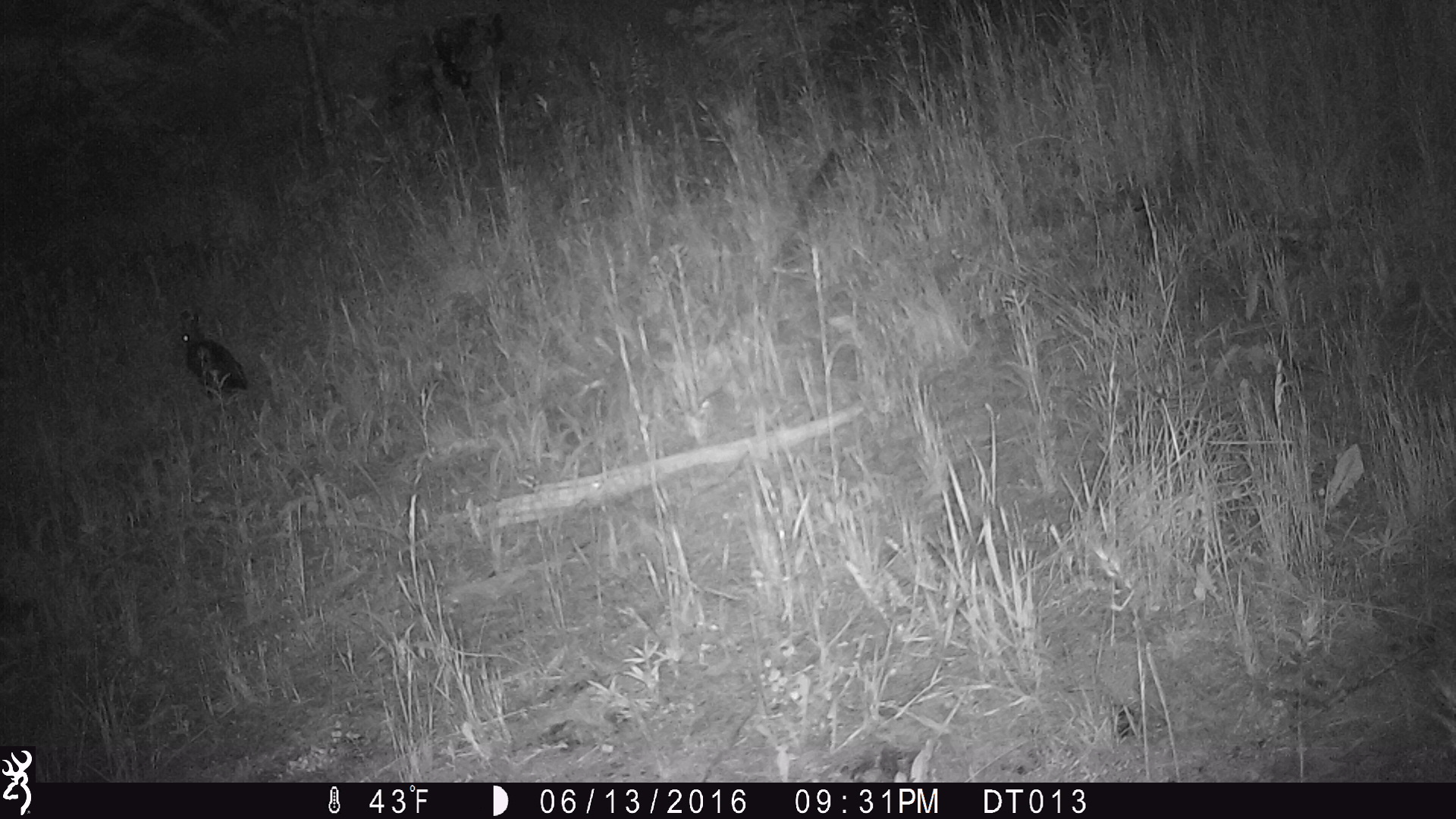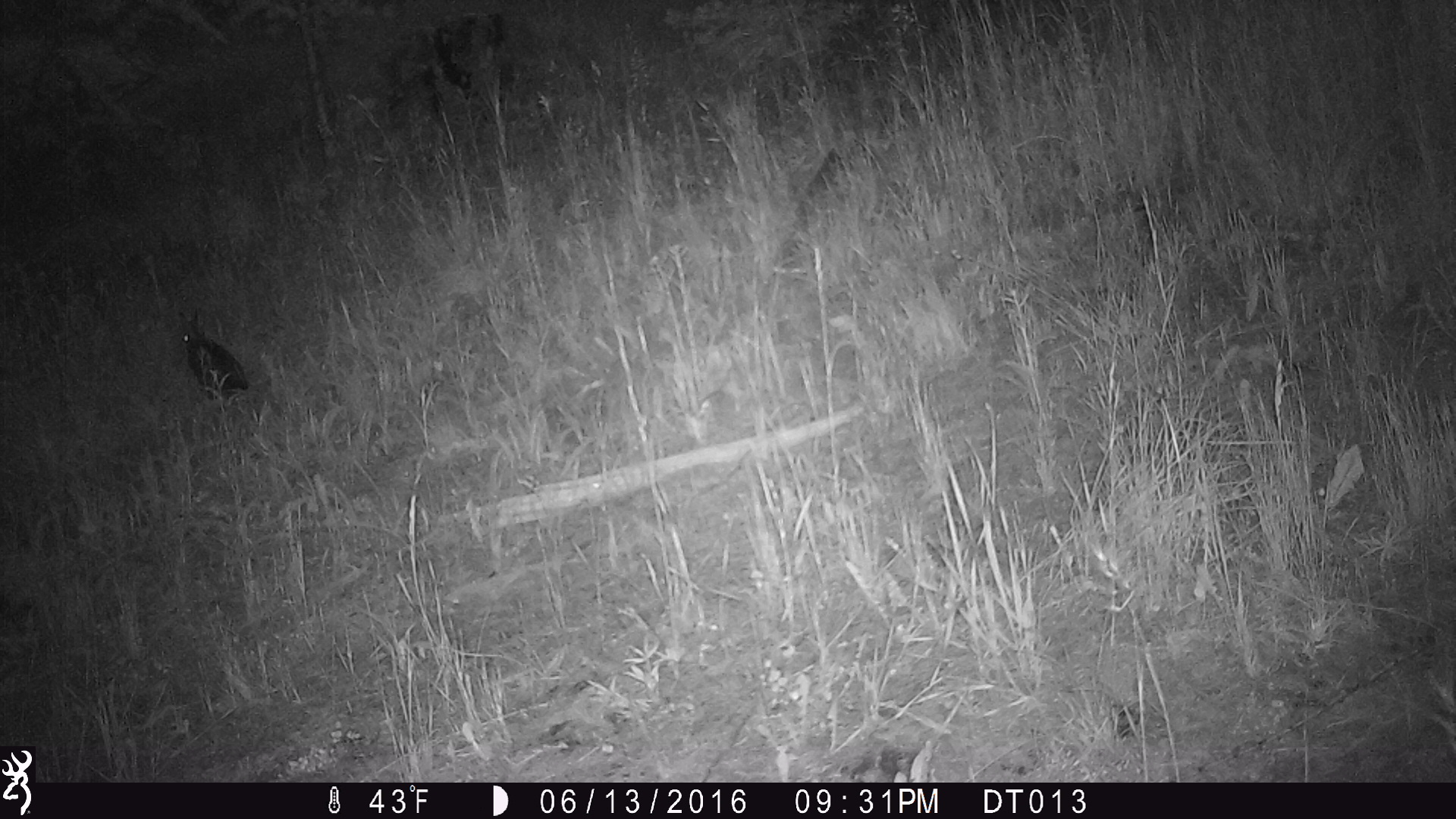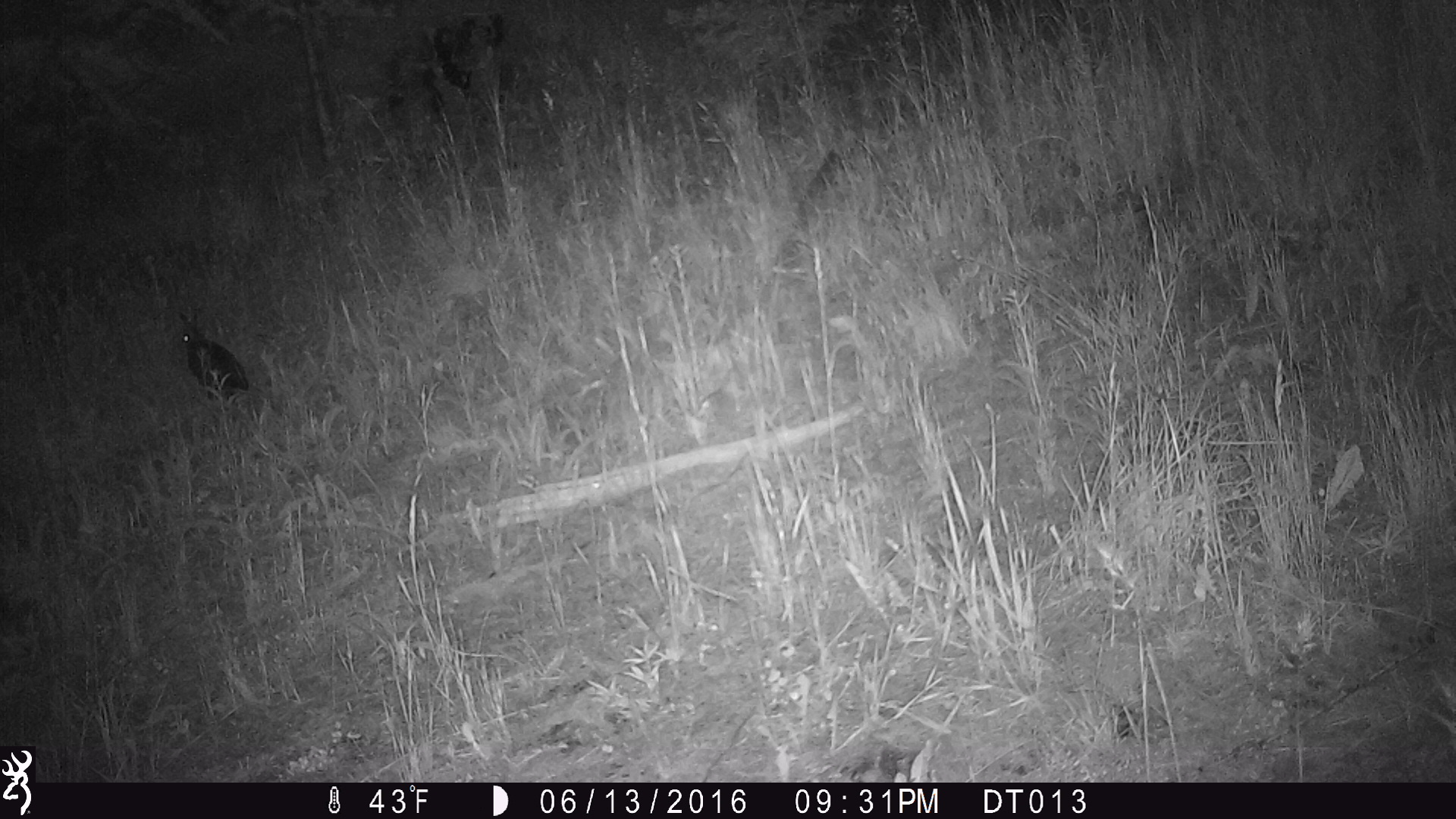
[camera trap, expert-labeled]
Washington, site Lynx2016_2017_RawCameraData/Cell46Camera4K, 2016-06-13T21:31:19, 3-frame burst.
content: unidentified animal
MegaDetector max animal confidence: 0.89